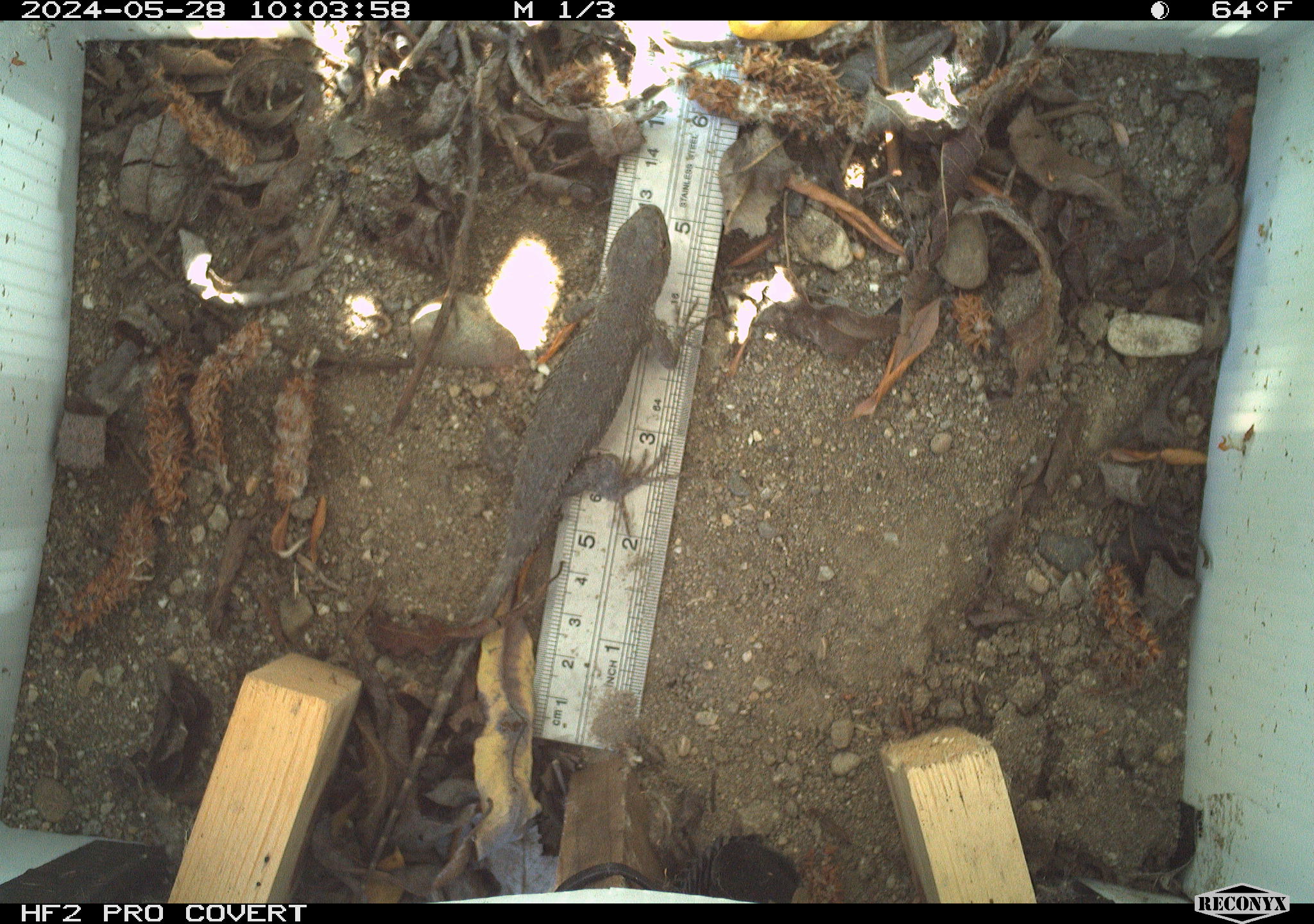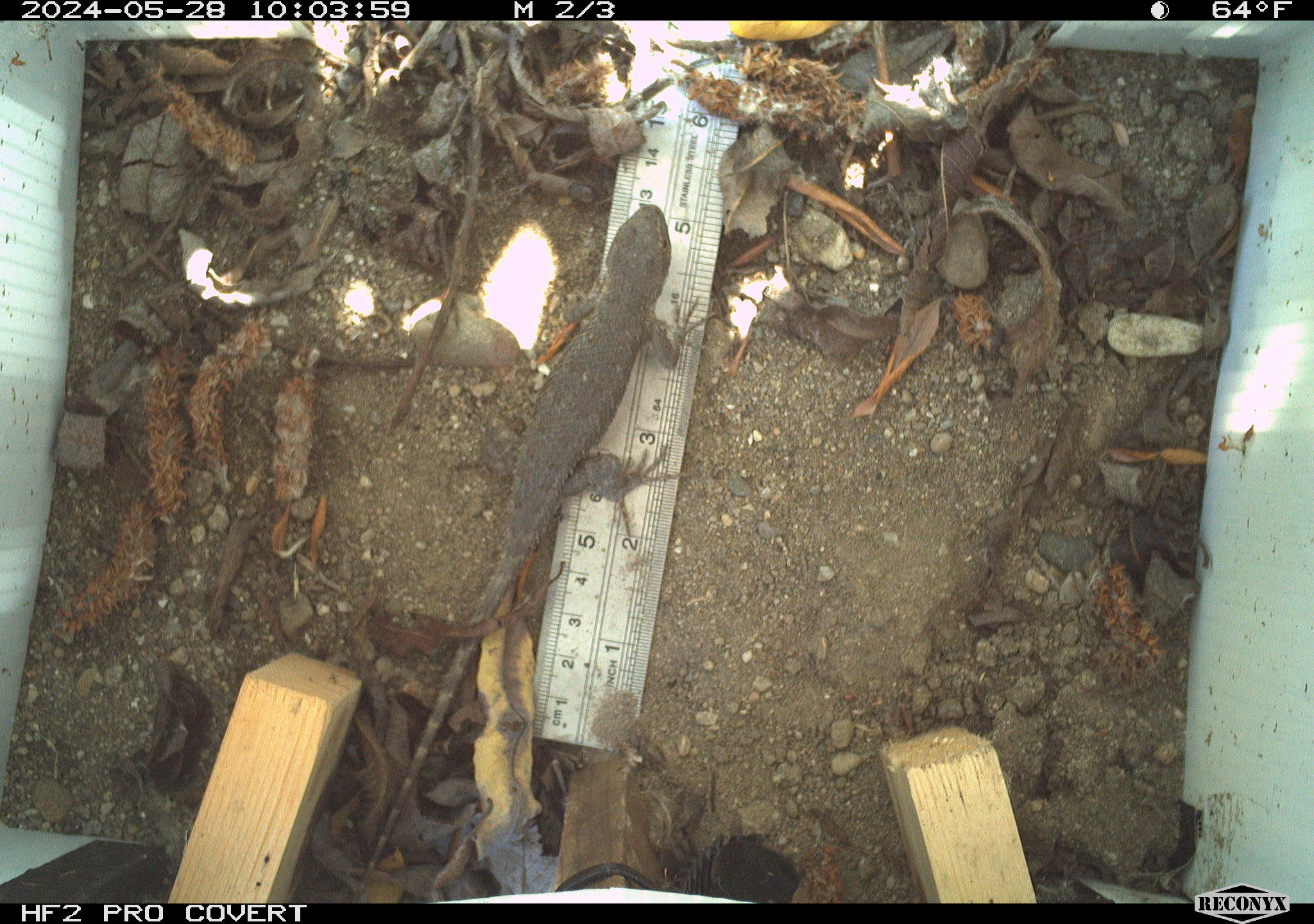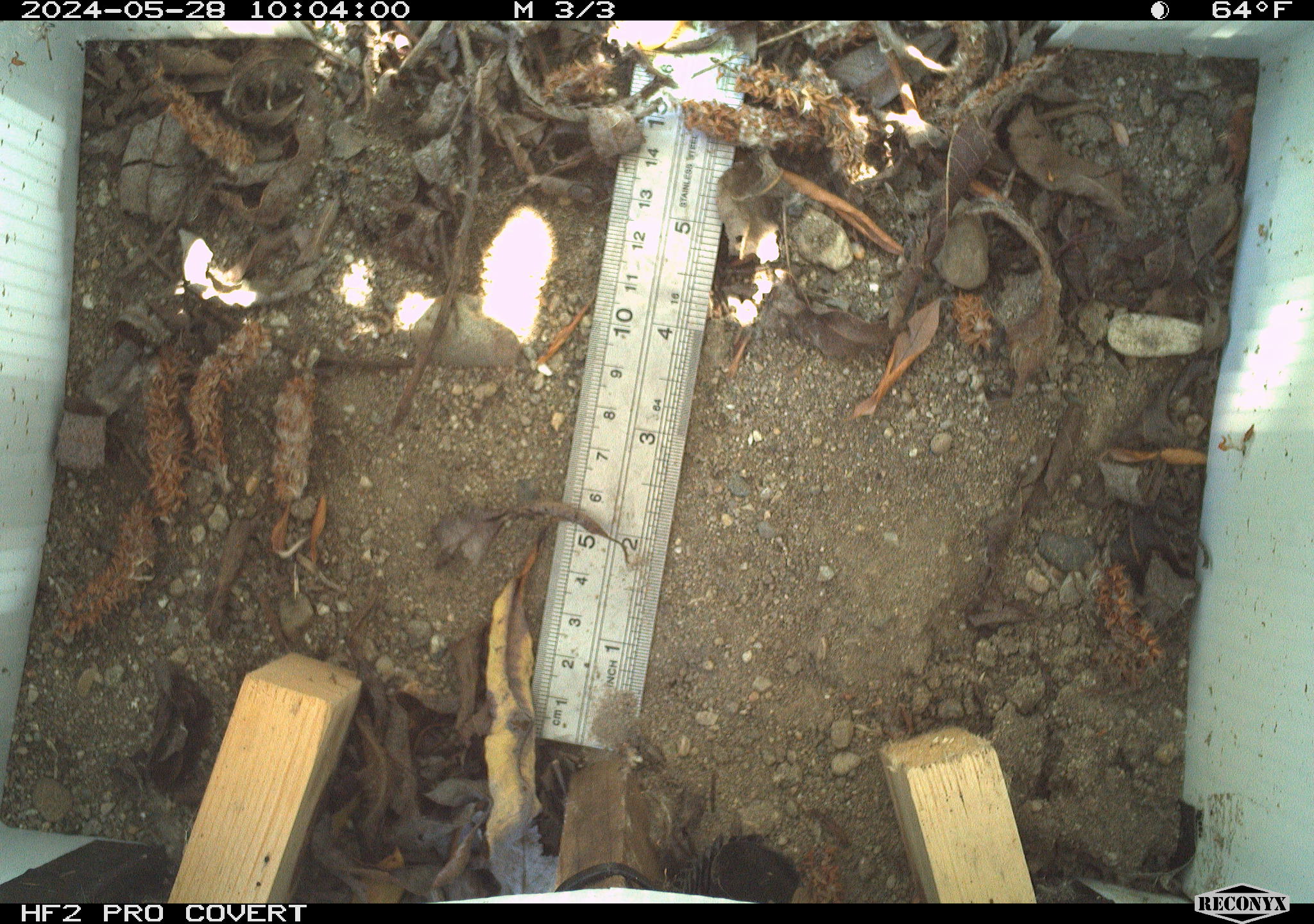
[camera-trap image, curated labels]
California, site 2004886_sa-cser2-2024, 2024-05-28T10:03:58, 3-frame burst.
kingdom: Animalia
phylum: Chordata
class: Reptilia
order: Squamata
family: Phrynosomatidae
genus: Sceloporus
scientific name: Sceloporus occidentalis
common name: western fence lizard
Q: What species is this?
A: Western fence lizard (Sceloporus occidentalis).